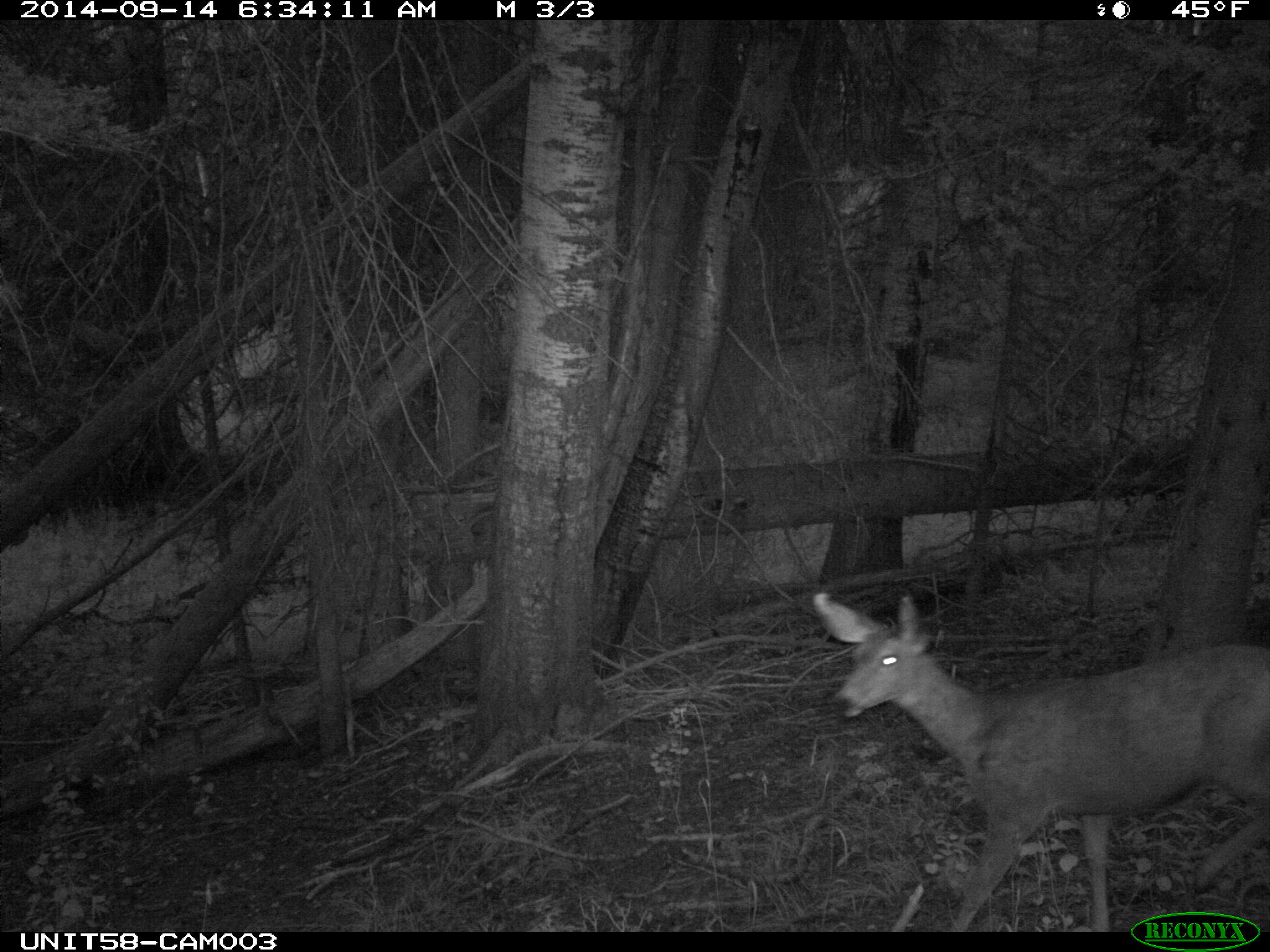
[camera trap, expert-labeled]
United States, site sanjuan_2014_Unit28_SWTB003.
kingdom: Animalia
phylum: Chordata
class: Mammalia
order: Artiodactyla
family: Cervidae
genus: Odocoileus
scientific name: Odocoileus hemionus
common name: mule deer